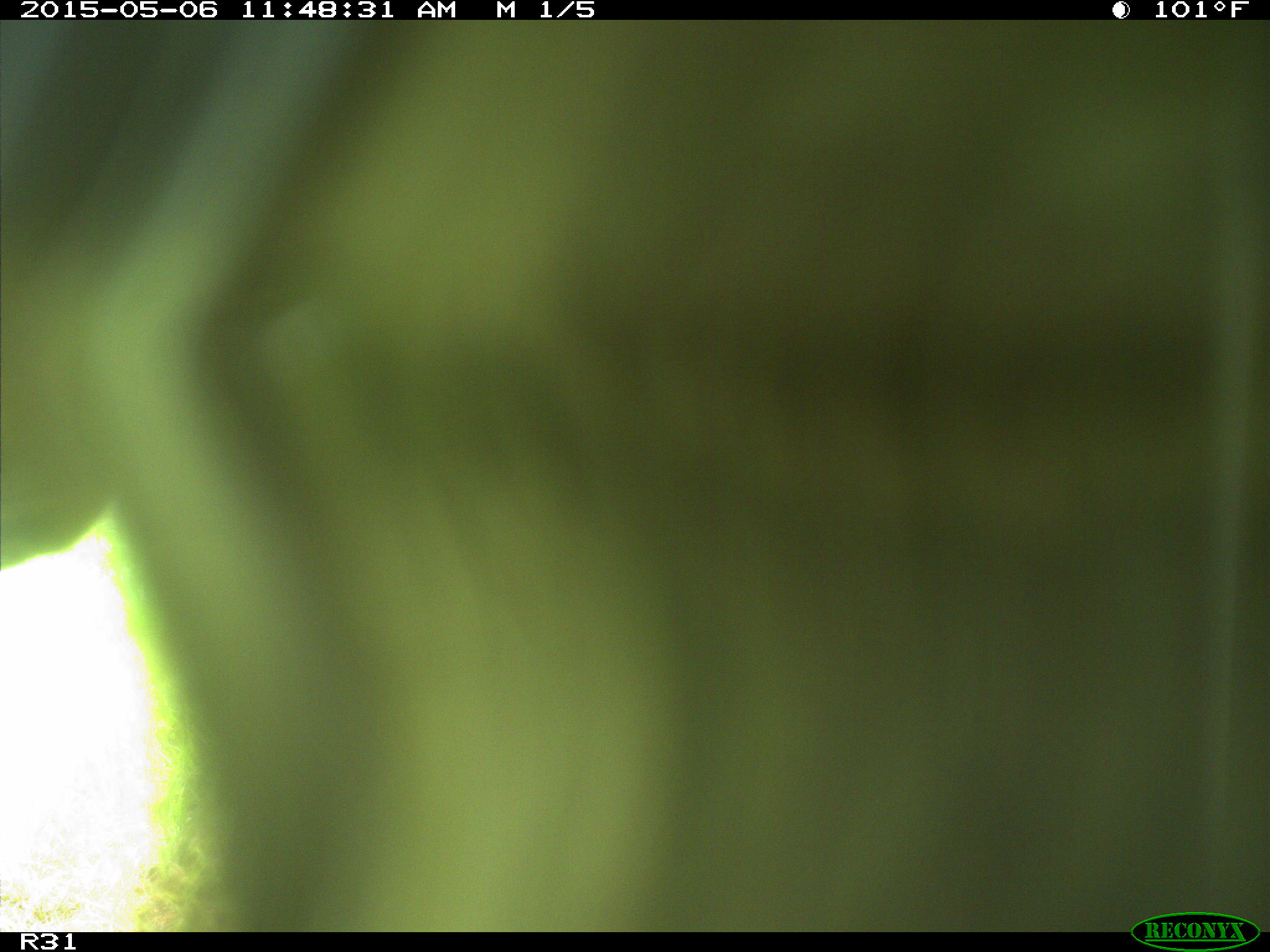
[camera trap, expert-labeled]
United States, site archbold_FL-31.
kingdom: Animalia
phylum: Chordata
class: Mammalia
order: Artiodactyla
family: Bovidae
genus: Bos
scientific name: Bos taurus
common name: domestic cow